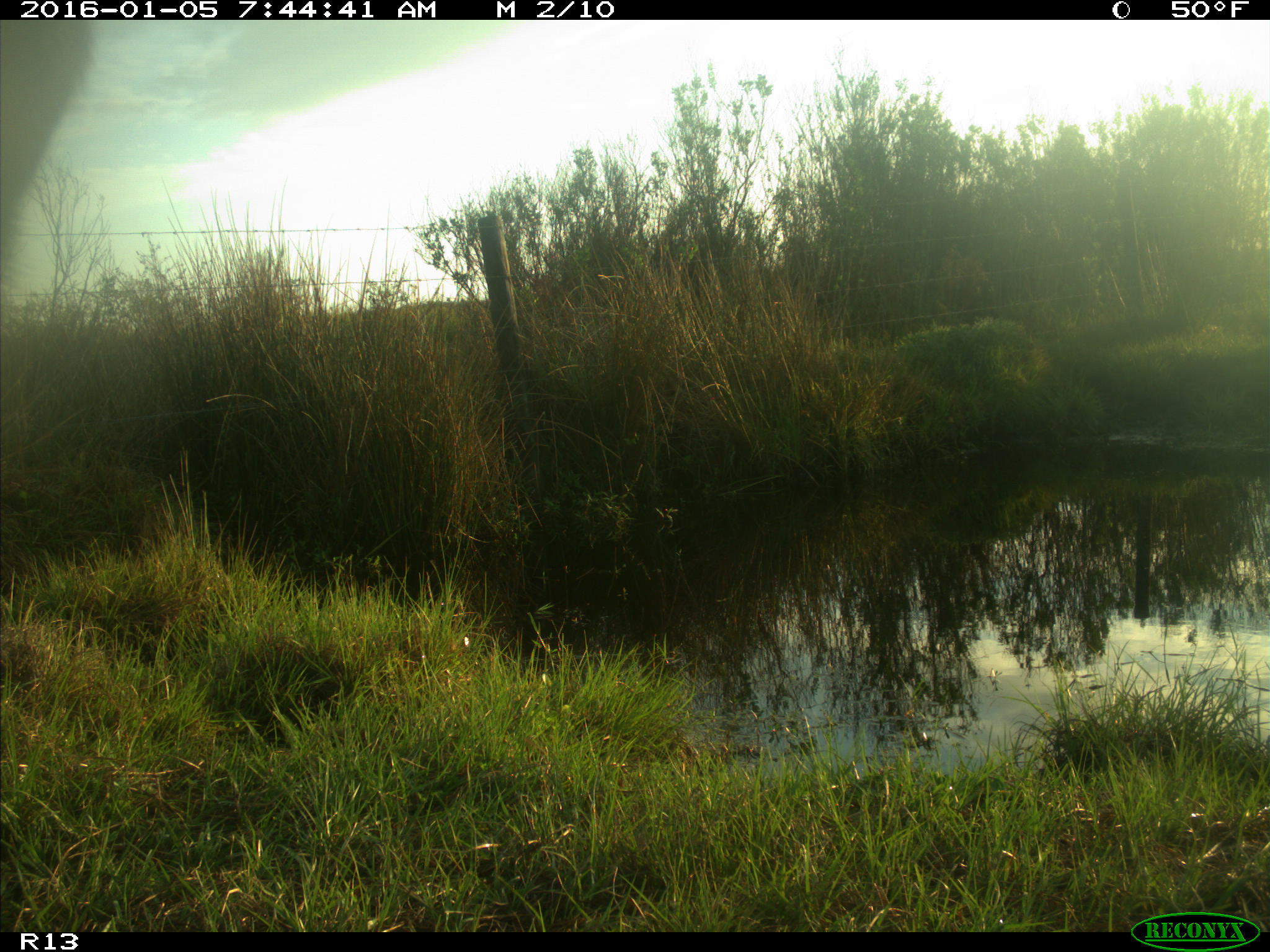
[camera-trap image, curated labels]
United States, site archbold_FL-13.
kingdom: Animalia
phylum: Chordata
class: Mammalia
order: Artiodactyla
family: Bovidae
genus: Bos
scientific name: Bos taurus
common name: domestic cow